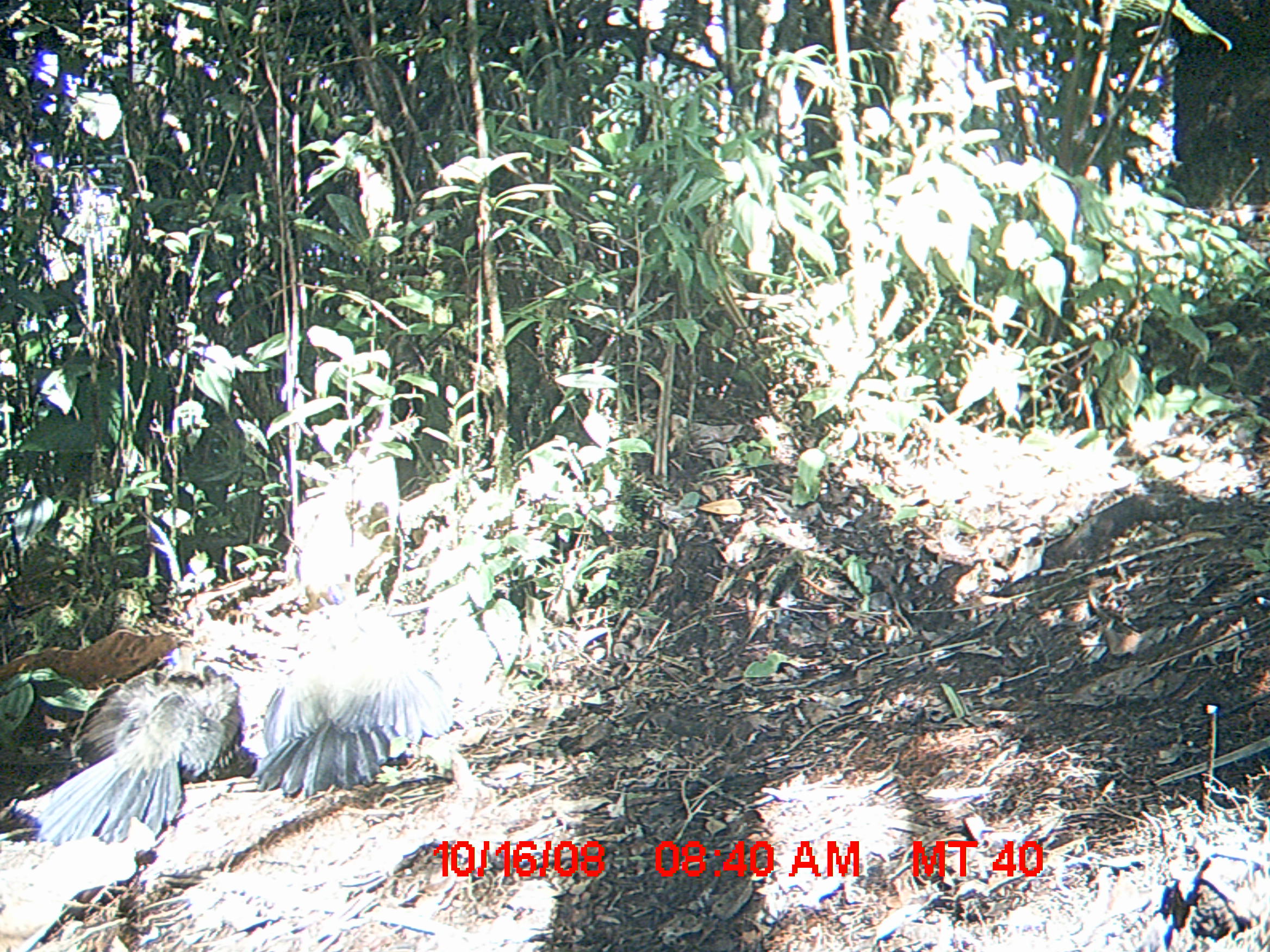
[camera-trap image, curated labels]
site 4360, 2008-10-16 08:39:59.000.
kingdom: Animalia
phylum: Chordata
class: Aves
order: Cuculiformes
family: Cuculidae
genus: Coua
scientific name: Coua serriana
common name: red-breasted coua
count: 2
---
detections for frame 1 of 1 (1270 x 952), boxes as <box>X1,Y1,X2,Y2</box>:
coua serriana: <box>24,646,245,847</box>; <box>249,583,454,798</box>